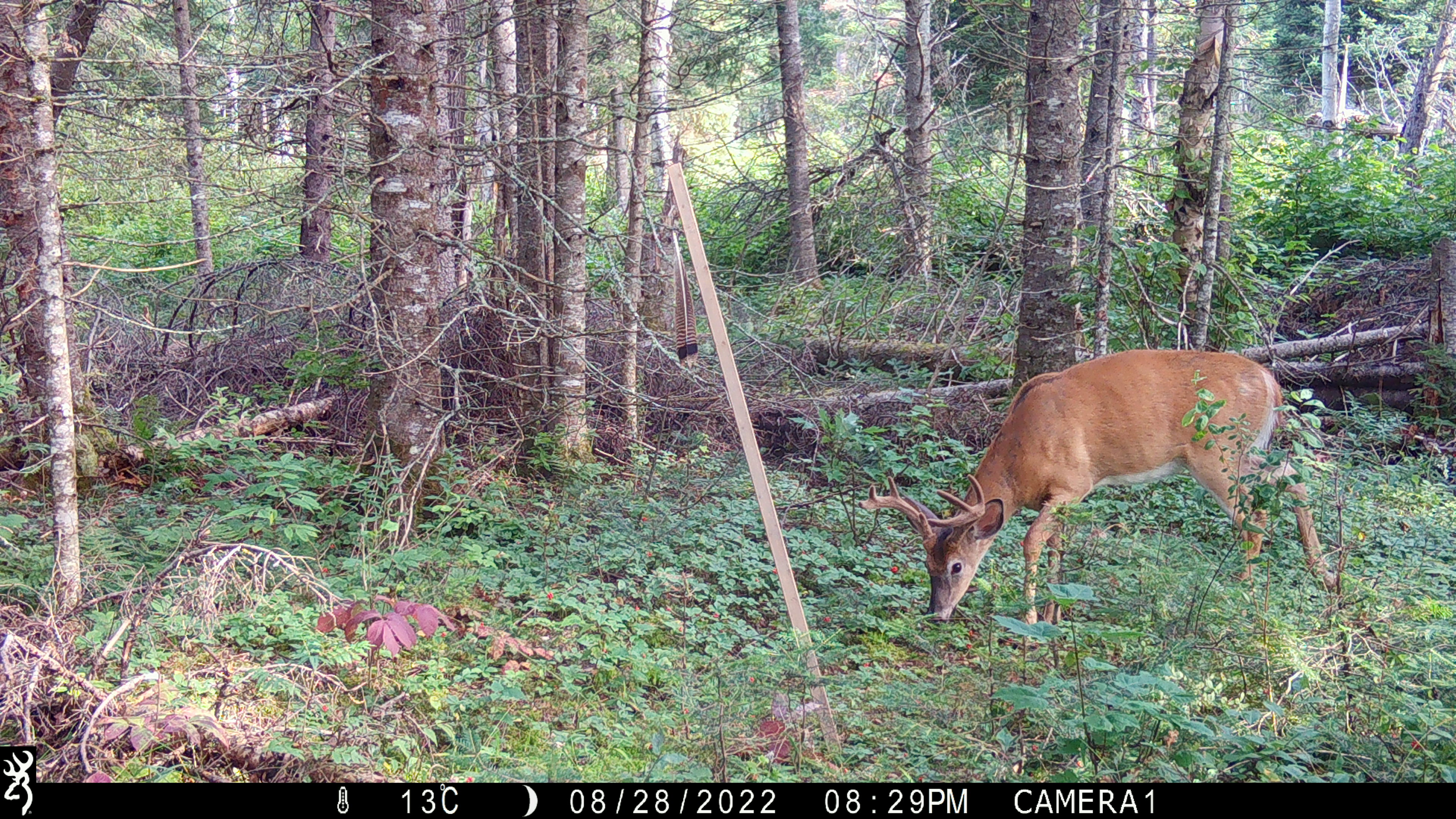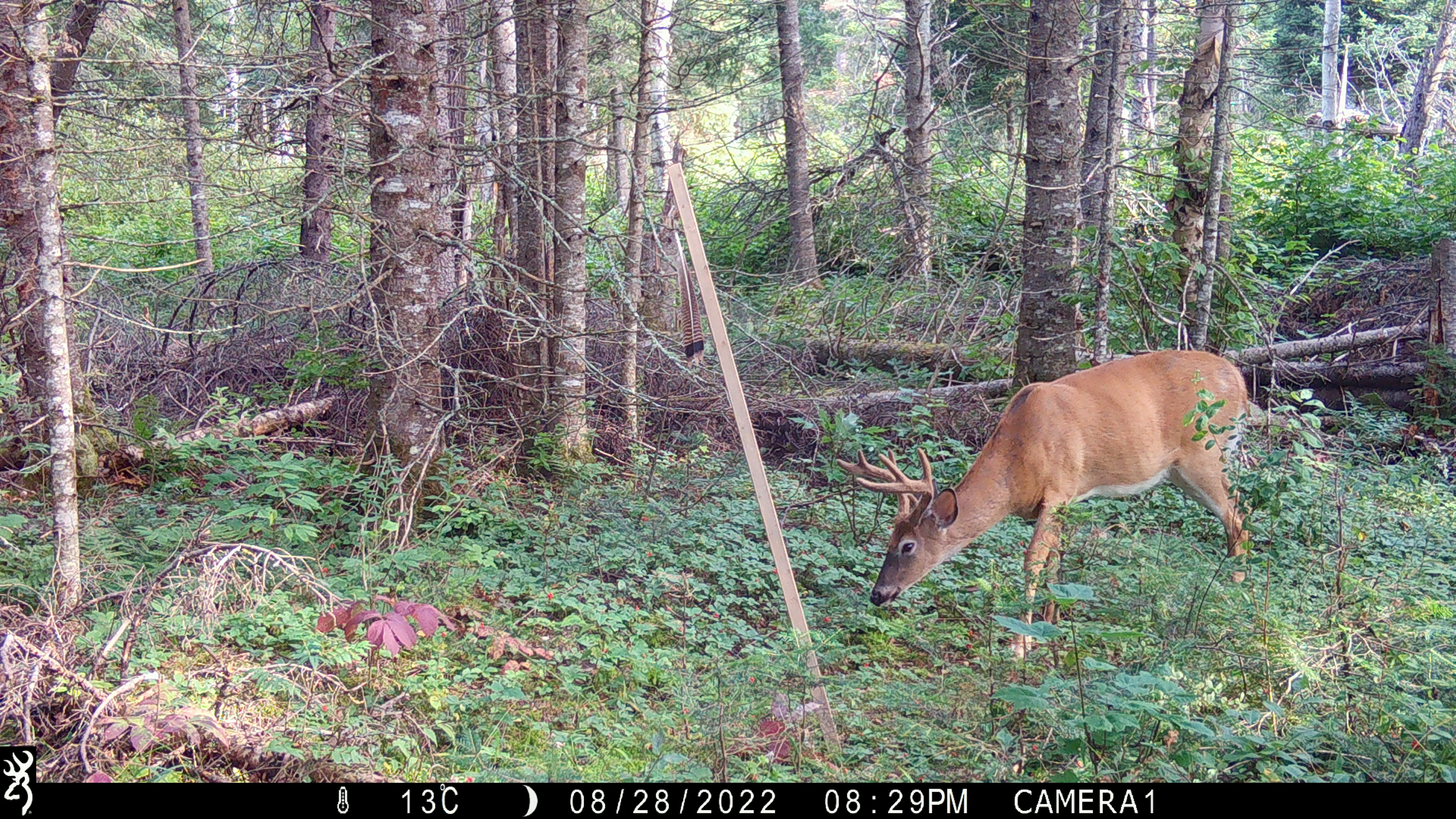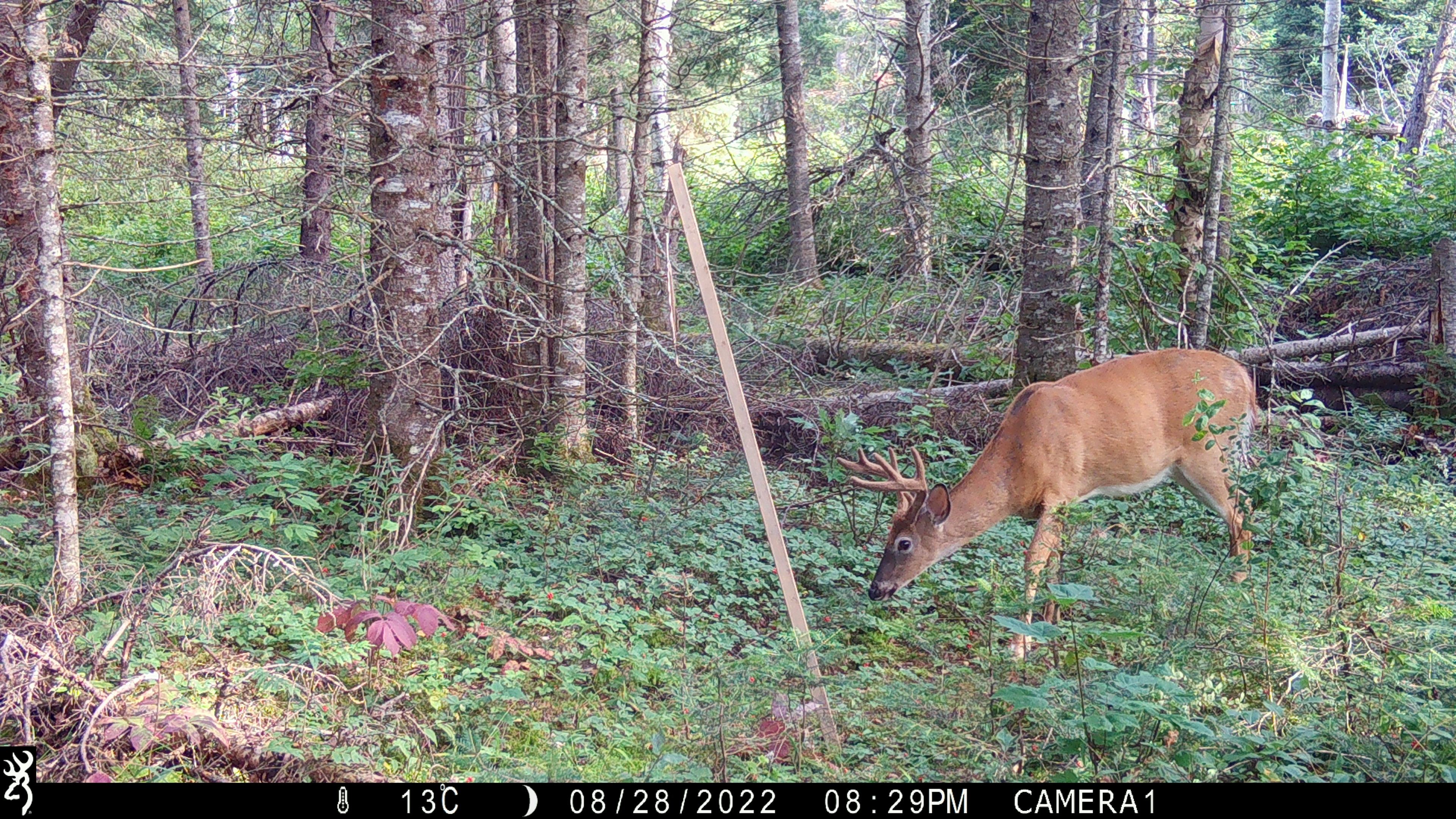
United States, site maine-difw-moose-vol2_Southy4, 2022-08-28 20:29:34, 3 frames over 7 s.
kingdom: Animalia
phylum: Chordata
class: Mammalia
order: Artiodactyla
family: Cervidae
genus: Odocoileus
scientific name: Odocoileus virginianus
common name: white-tailed deer